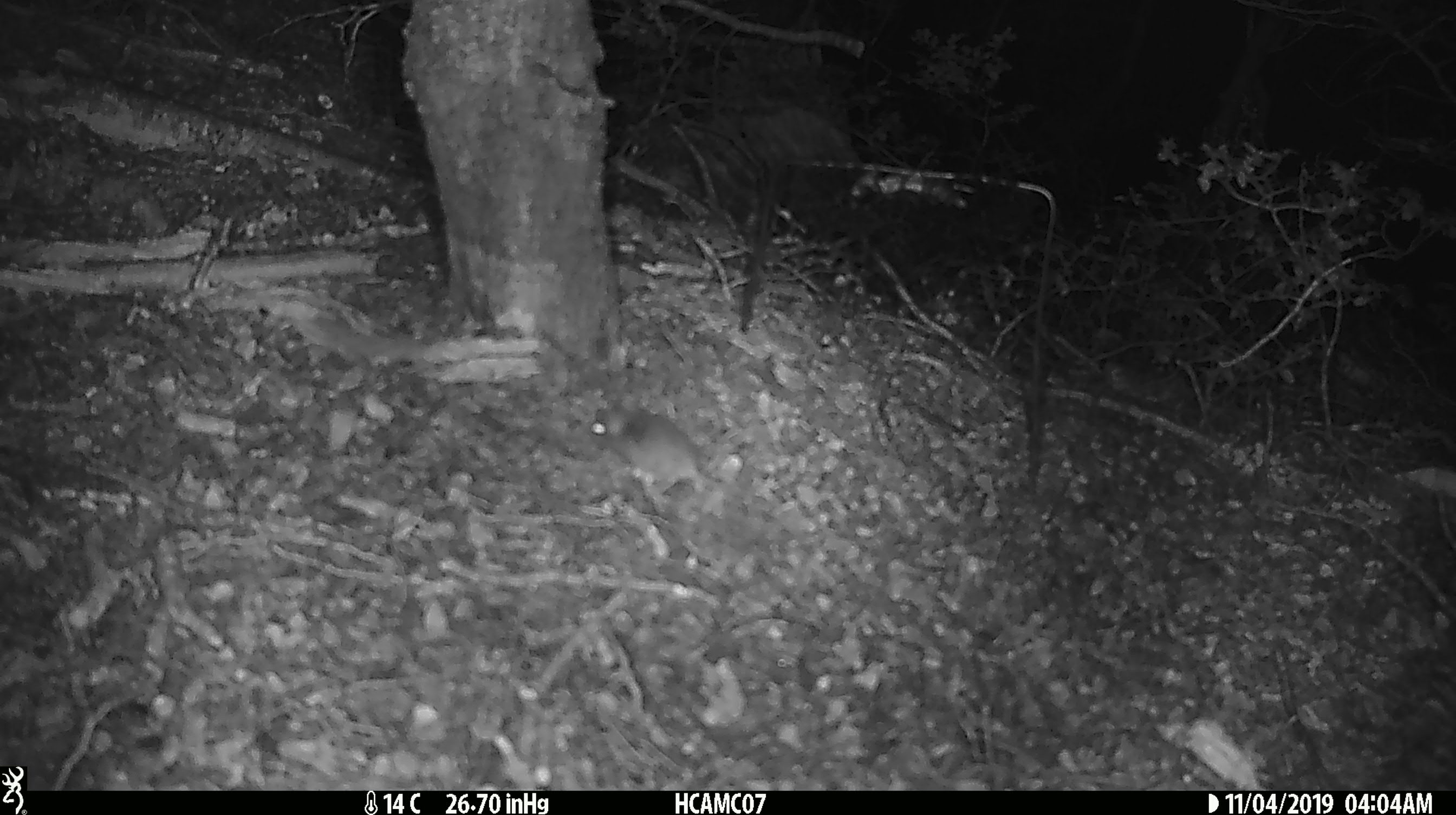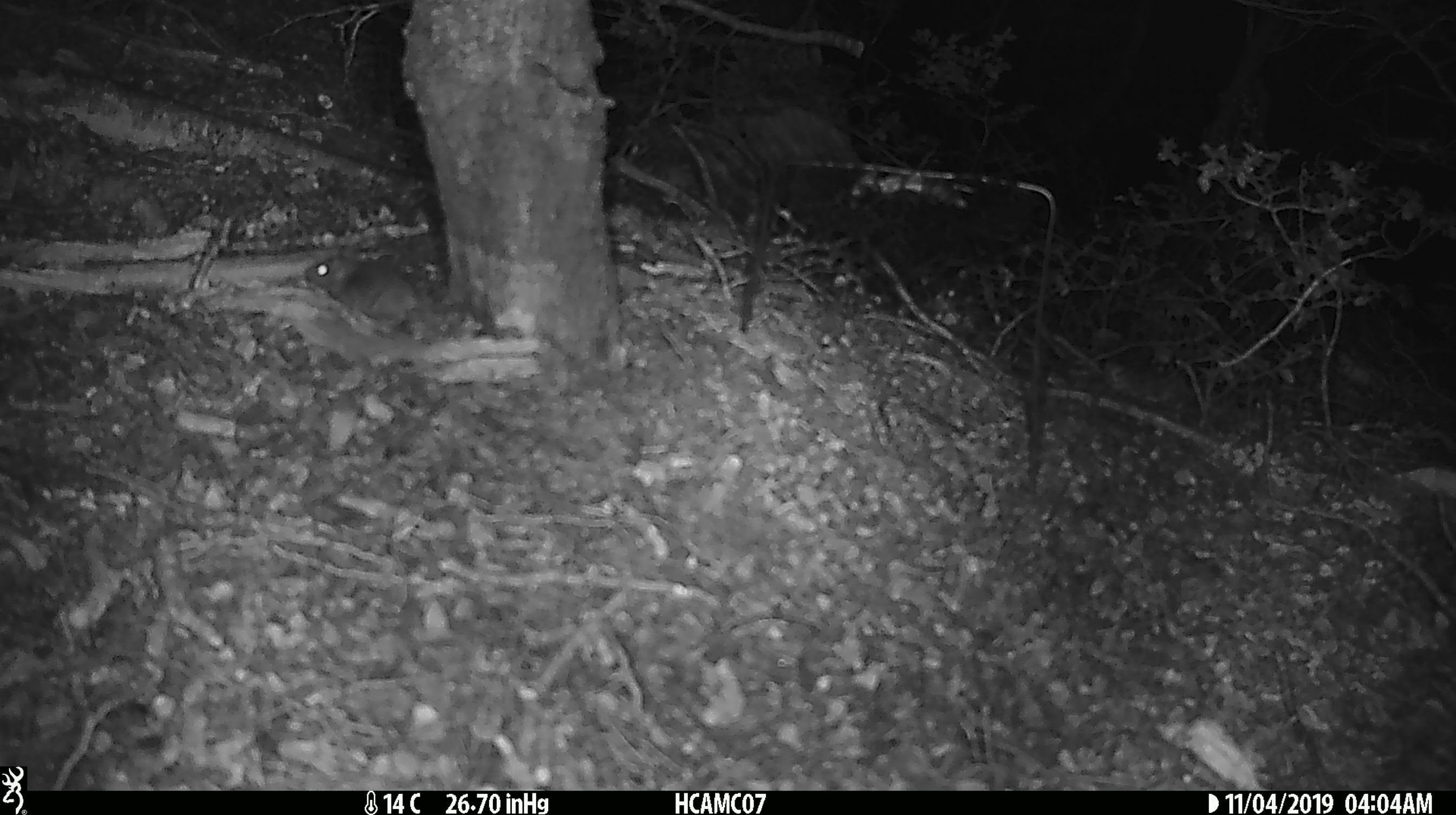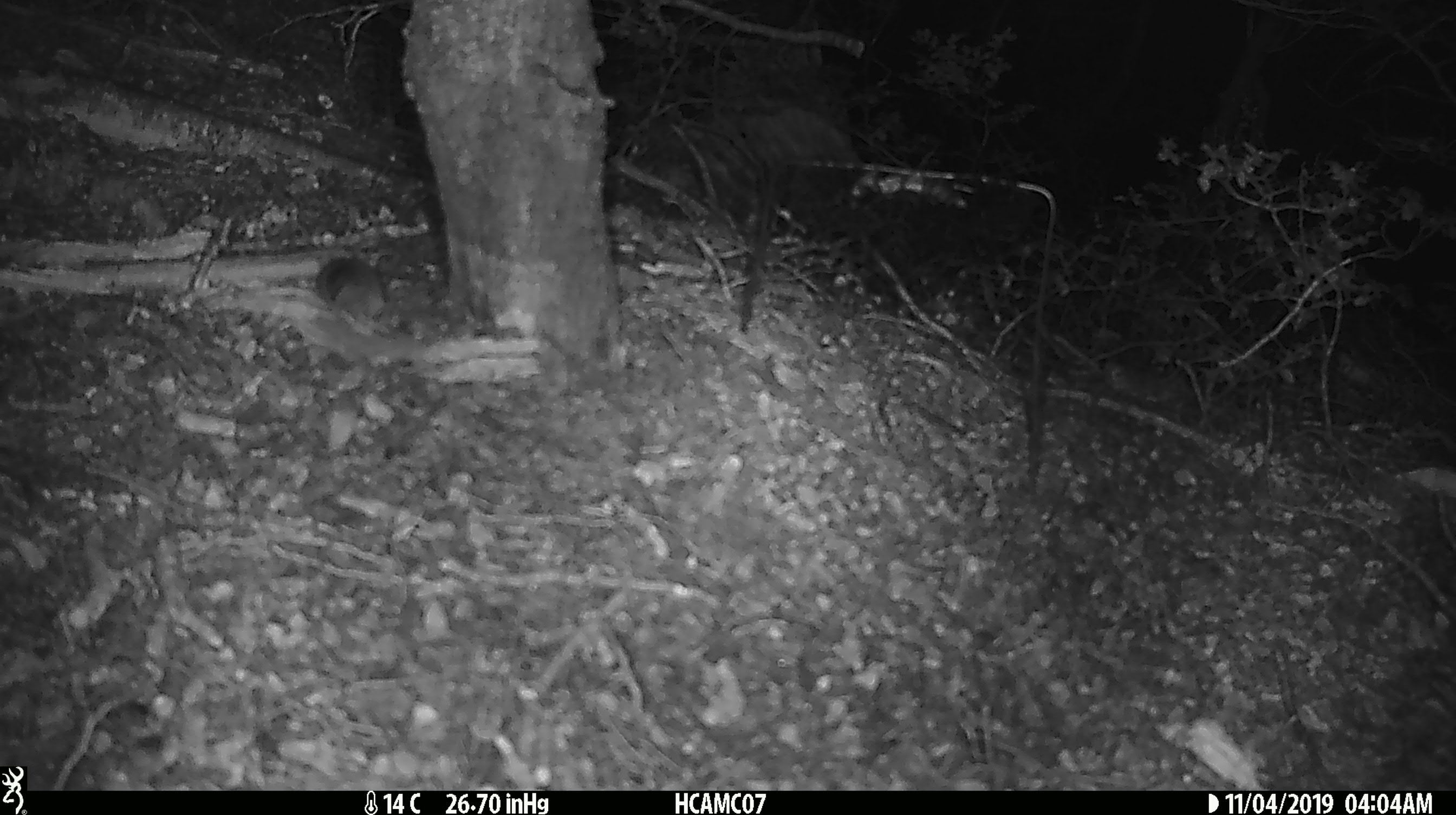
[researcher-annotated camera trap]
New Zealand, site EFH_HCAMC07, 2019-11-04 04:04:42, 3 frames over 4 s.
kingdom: Animalia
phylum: Chordata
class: Mammalia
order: Rodentia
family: Muridae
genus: Mus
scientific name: Mus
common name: mouse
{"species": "mouse (Mus)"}